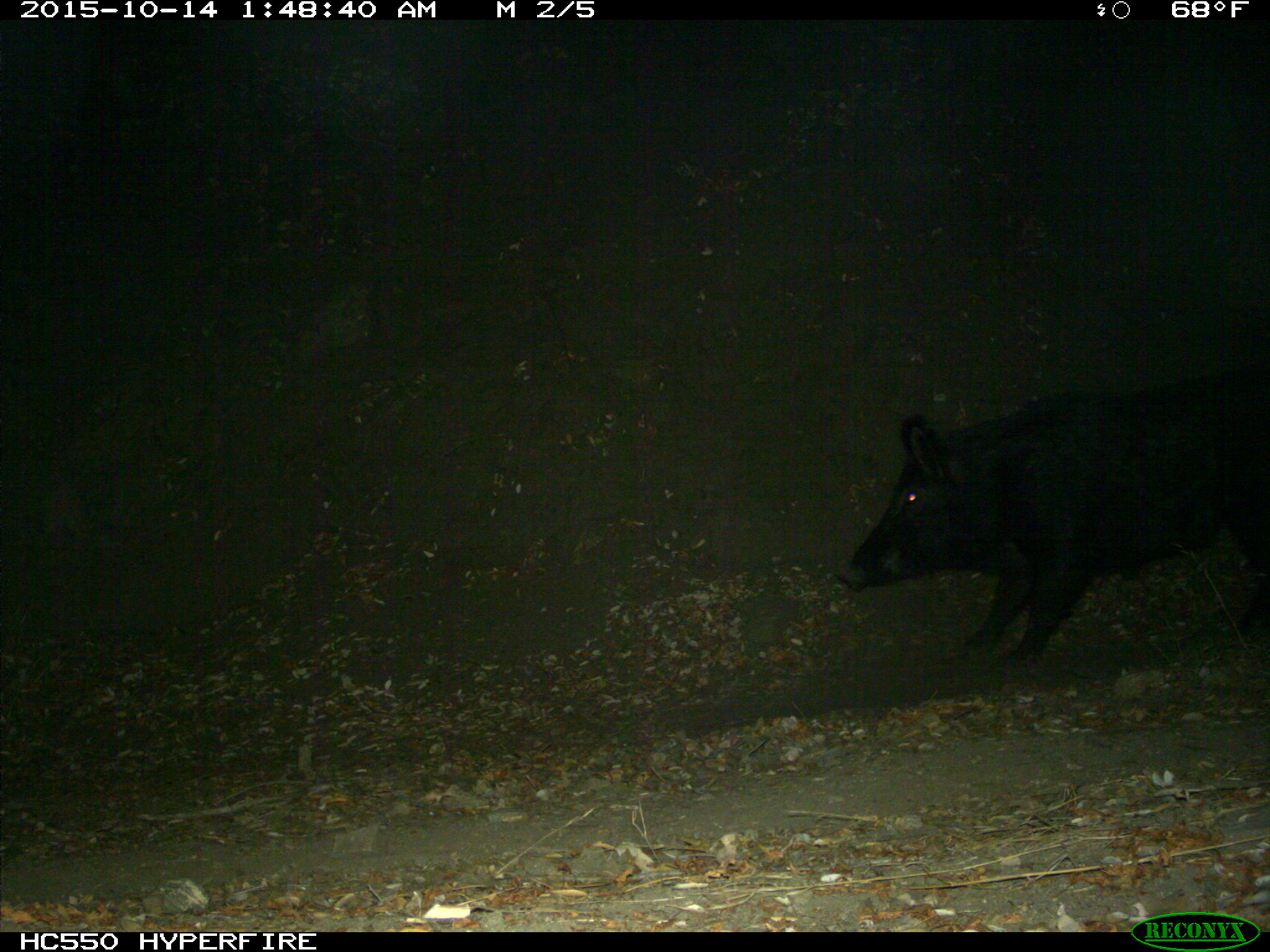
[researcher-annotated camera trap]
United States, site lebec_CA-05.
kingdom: Animalia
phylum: Chordata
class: Mammalia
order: Artiodactyla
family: Suidae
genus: Sus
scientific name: Sus scrofa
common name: wild boar